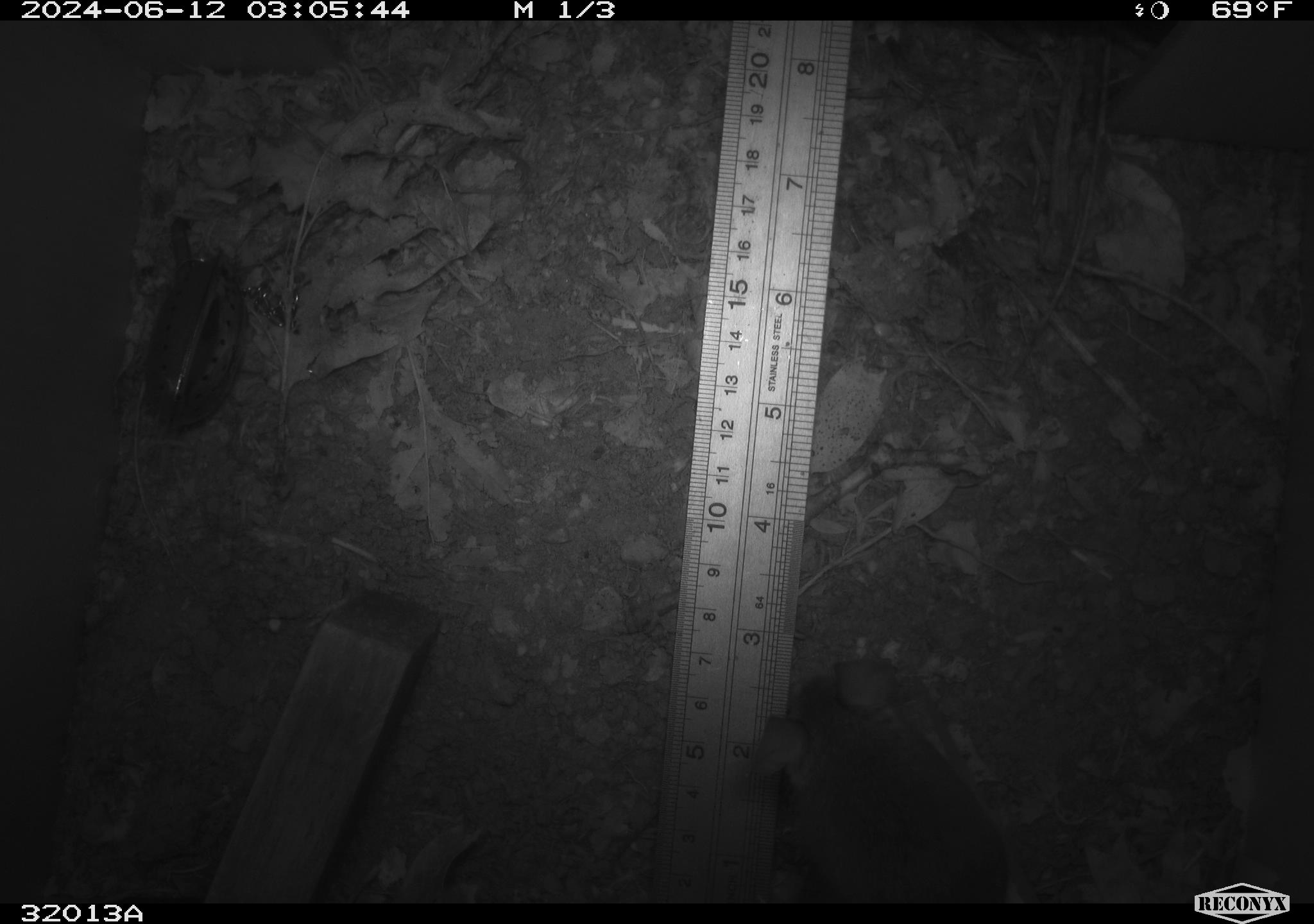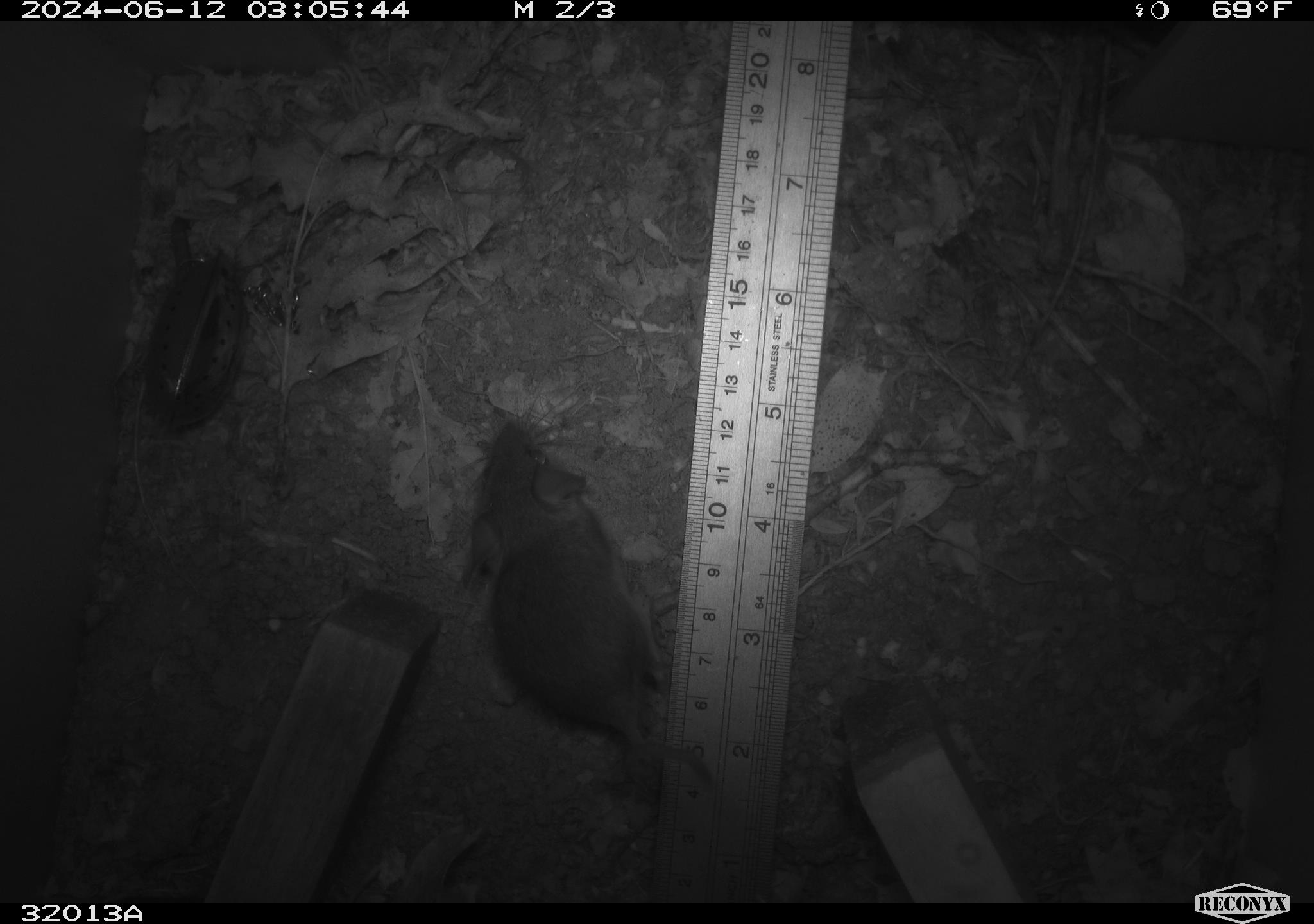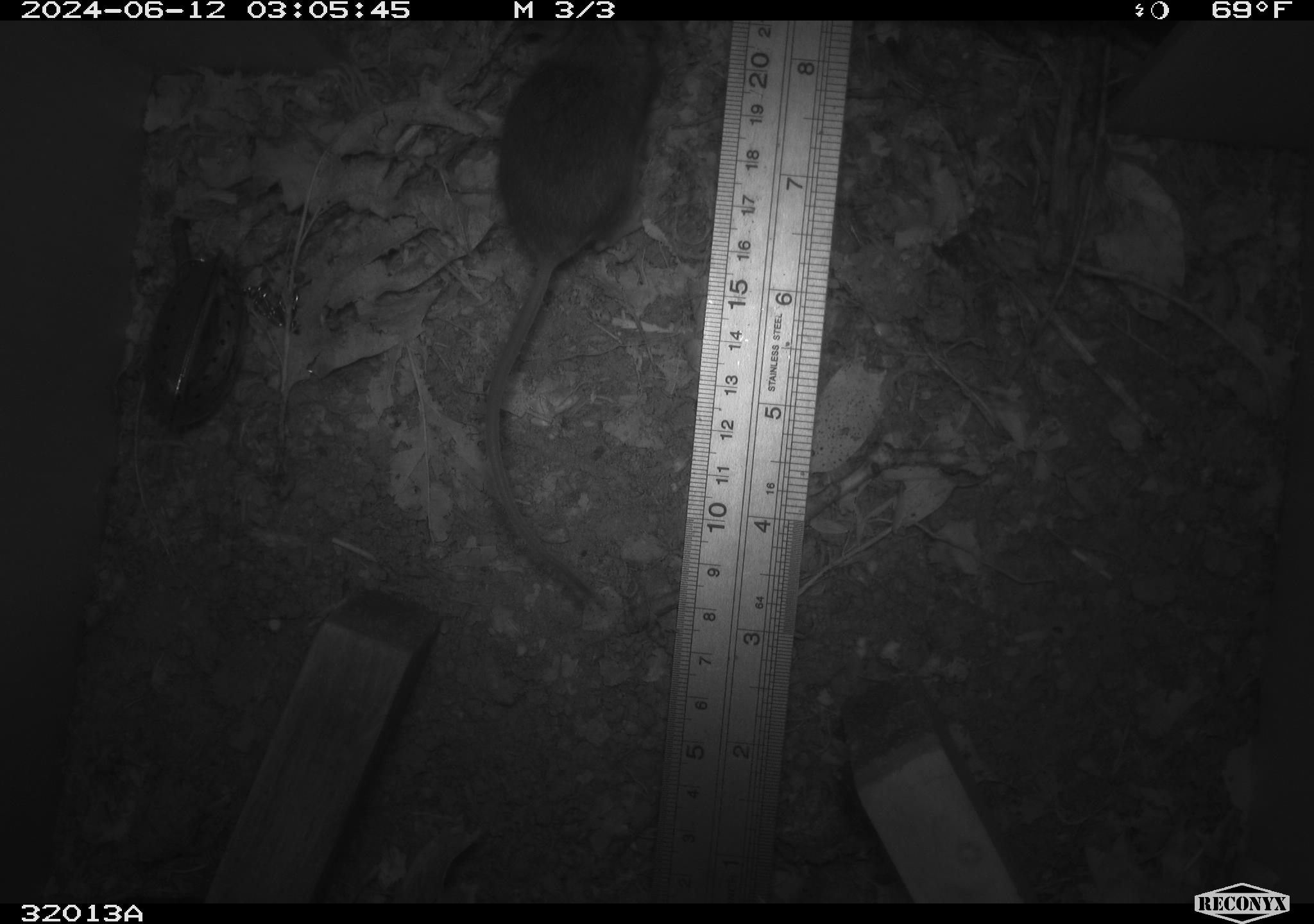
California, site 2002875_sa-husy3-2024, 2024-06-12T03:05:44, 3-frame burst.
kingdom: Animalia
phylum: Chordata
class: Mammalia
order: Rodentia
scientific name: Rodentia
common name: rodent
Rodent (Rodentia).